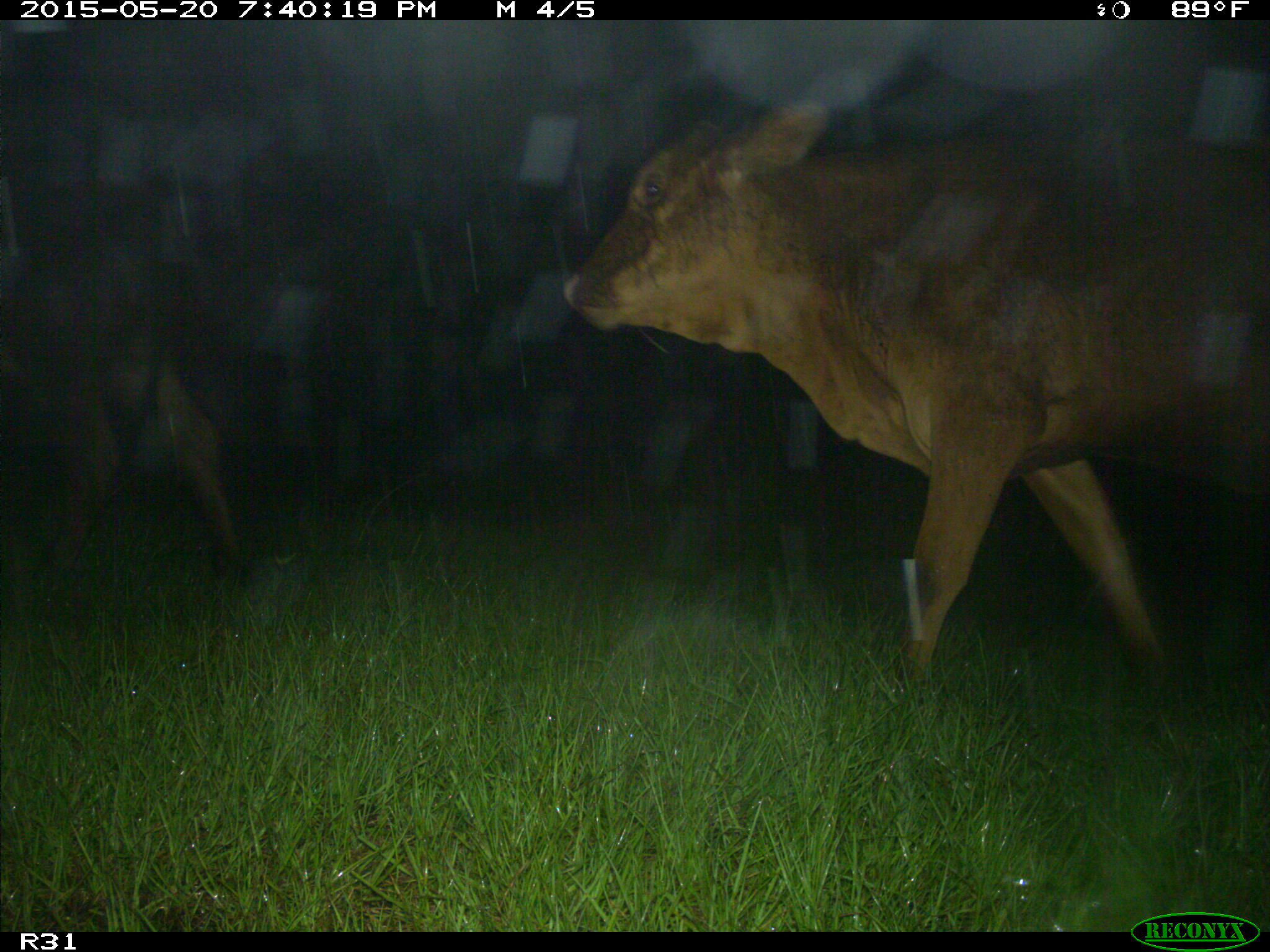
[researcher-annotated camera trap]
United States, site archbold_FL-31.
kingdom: Animalia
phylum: Chordata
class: Mammalia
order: Artiodactyla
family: Bovidae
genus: Bos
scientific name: Bos taurus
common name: domestic cow